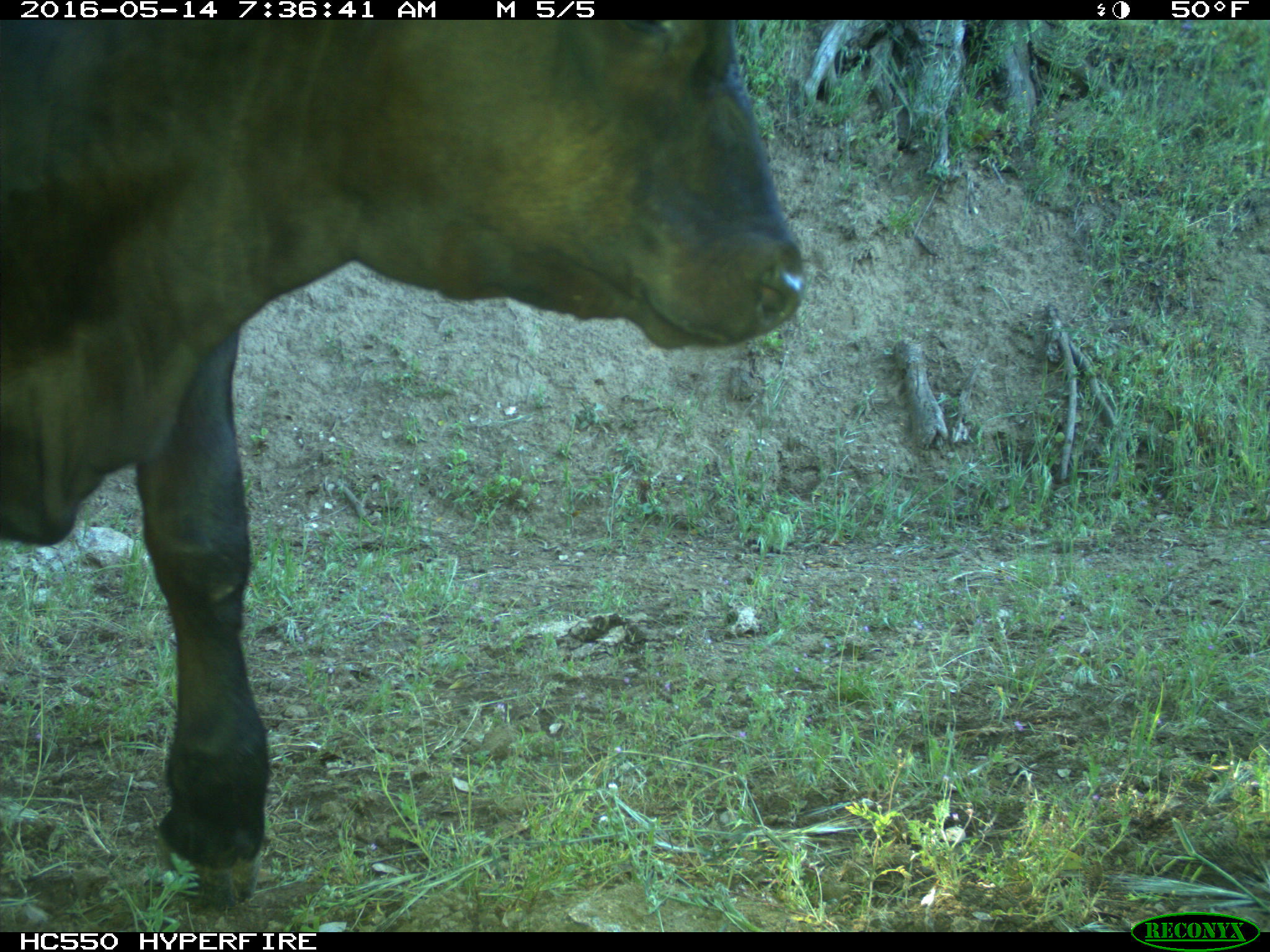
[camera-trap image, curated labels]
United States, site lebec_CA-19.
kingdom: Animalia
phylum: Chordata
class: Mammalia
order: Artiodactyla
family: Bovidae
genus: Bos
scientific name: Bos taurus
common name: domestic cow